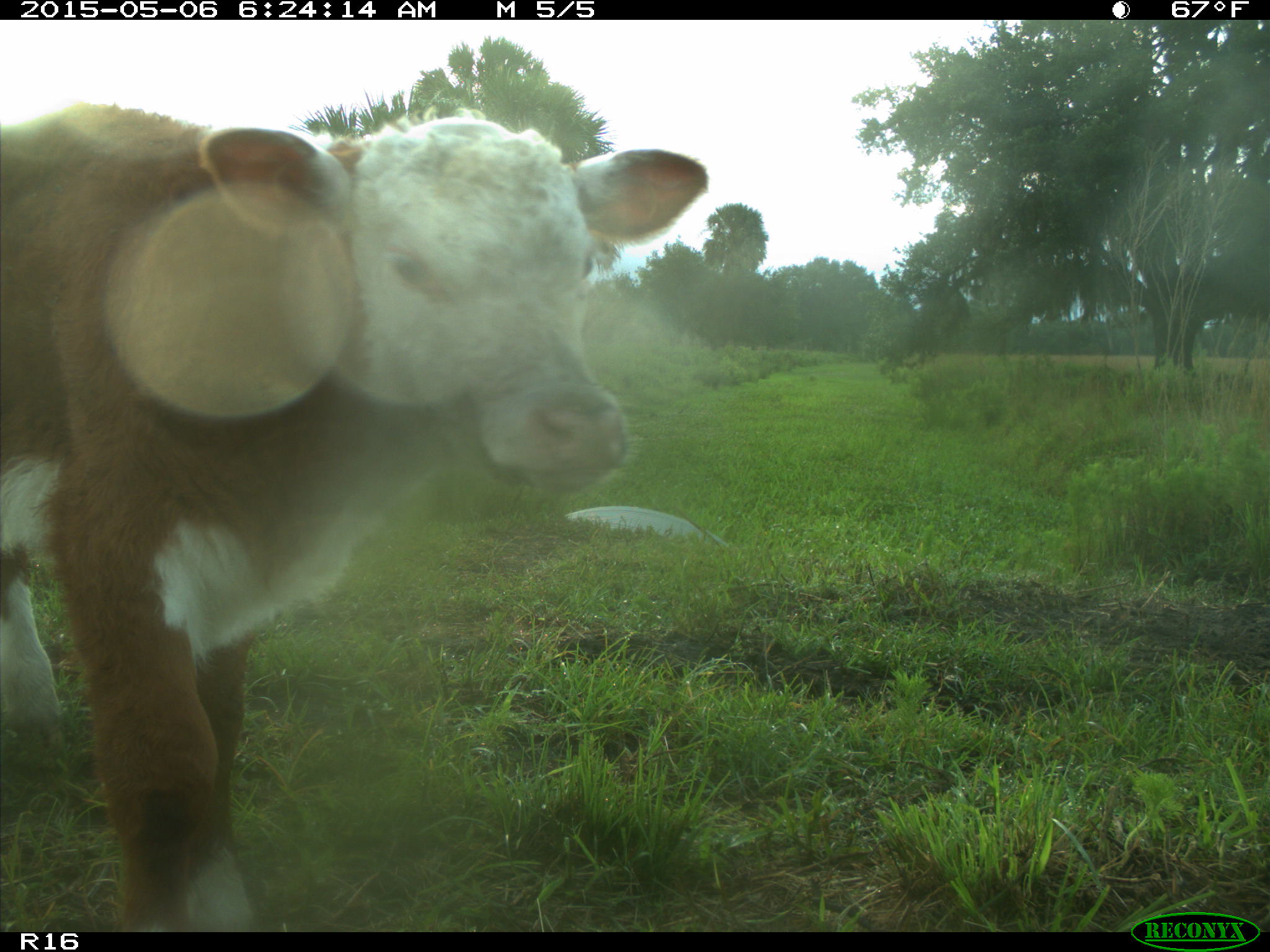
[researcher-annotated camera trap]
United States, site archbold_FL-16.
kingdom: Animalia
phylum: Chordata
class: Mammalia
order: Artiodactyla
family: Bovidae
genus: Bos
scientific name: Bos taurus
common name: domestic cow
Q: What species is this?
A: Bos taurus (domestic cow).